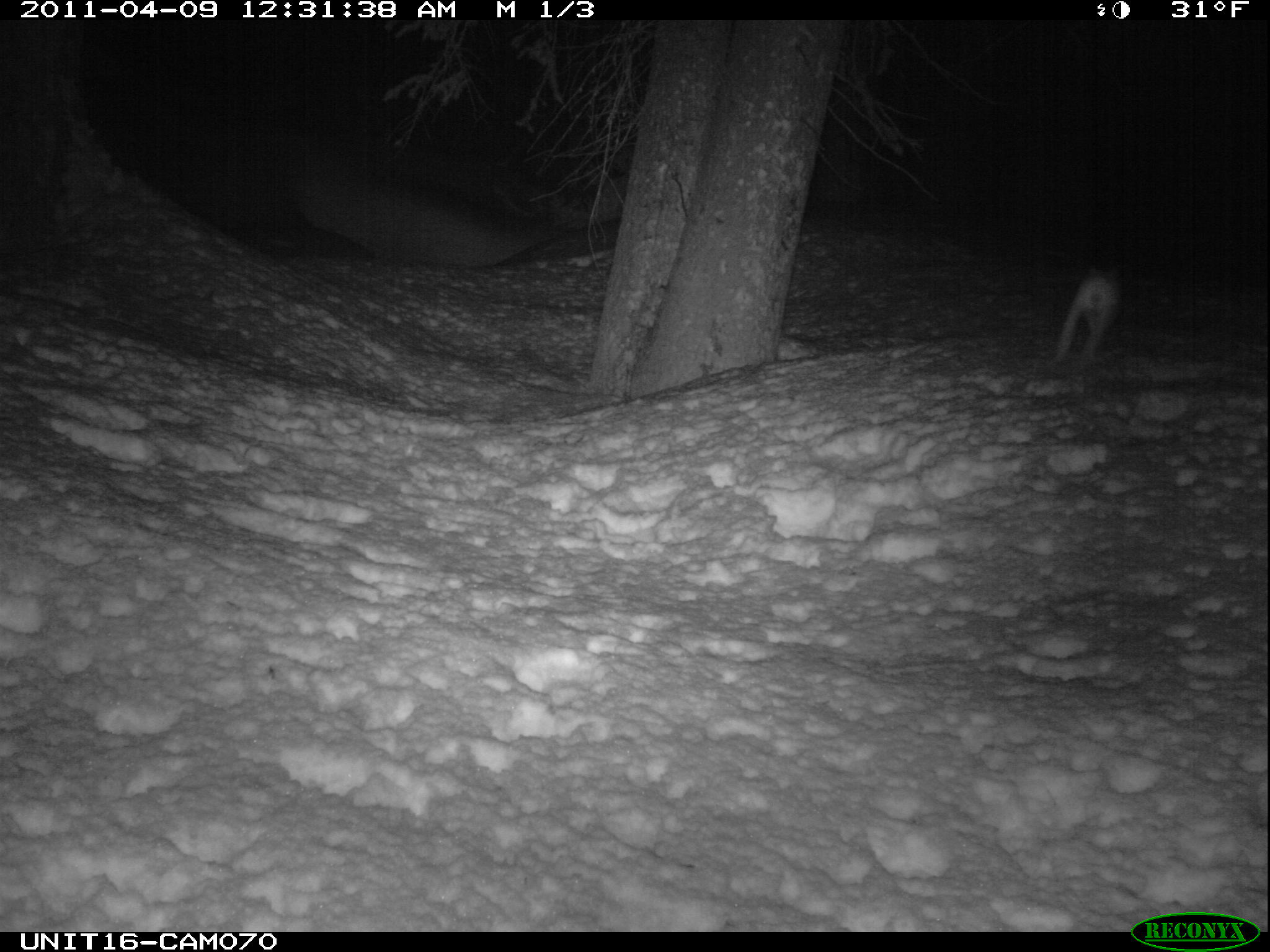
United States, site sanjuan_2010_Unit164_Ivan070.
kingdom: Animalia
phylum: Chordata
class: Mammalia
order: Lagomorpha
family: Leporidae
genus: Lepus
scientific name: Lepus americanus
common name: snowshoe hare